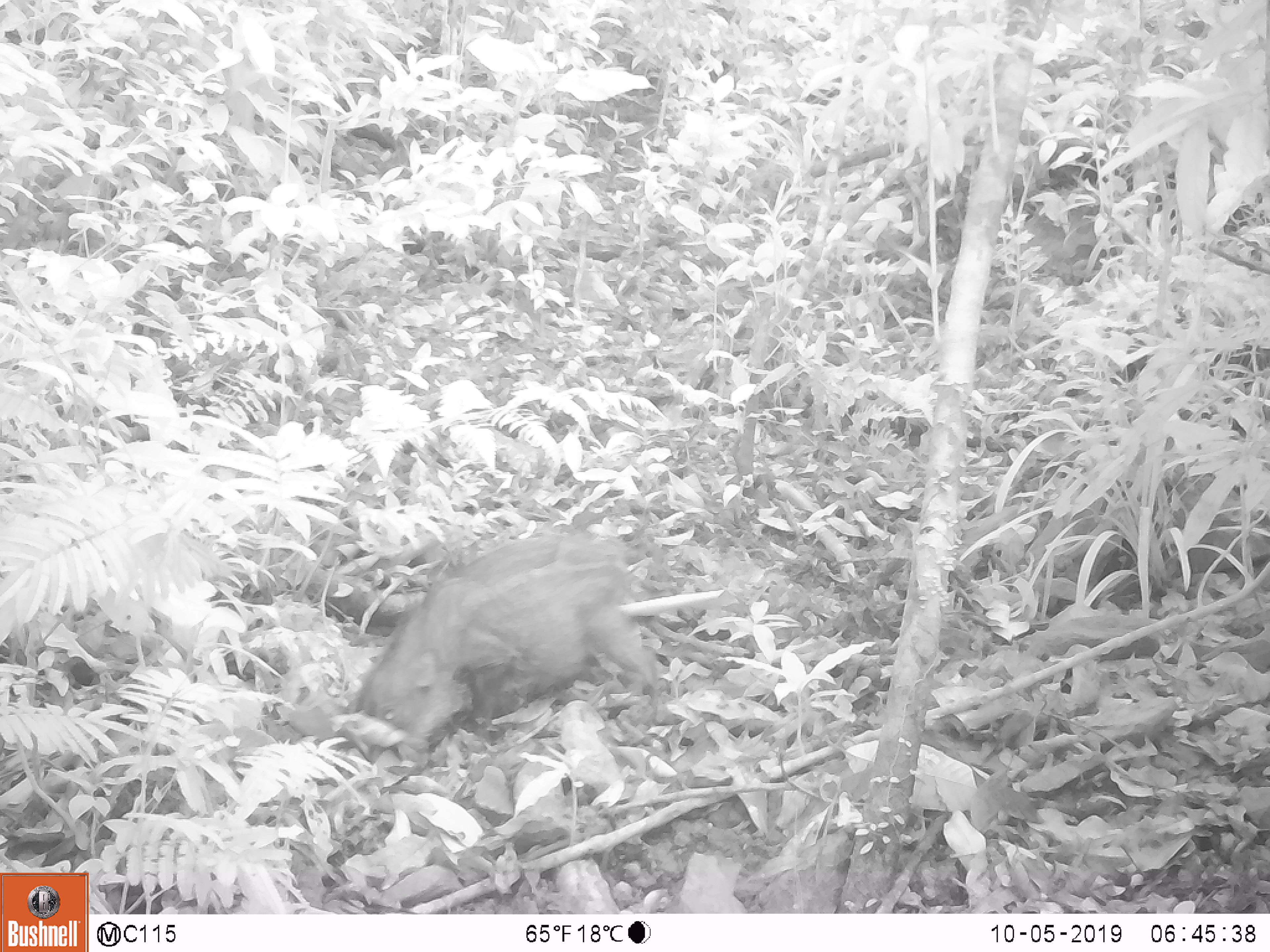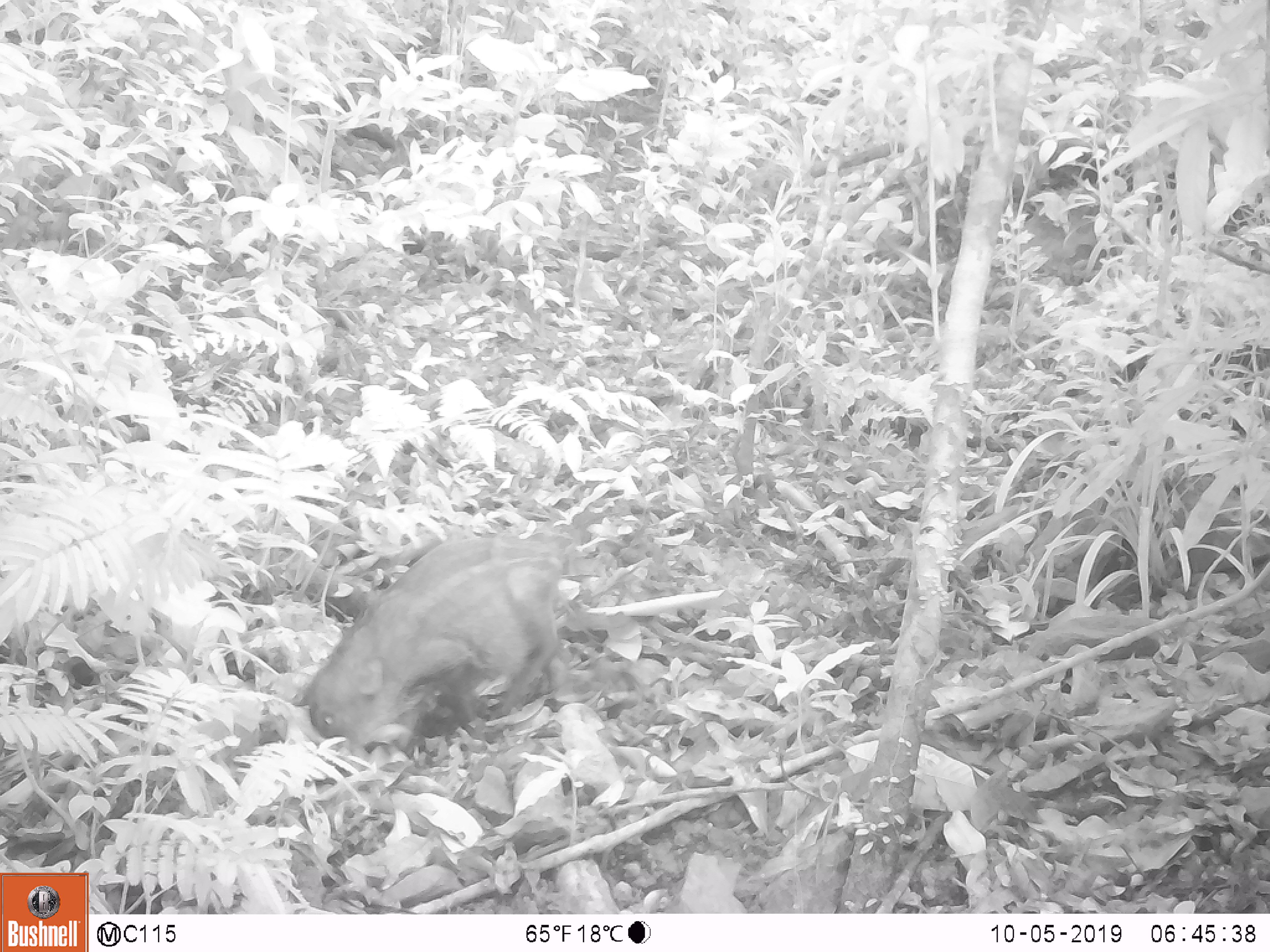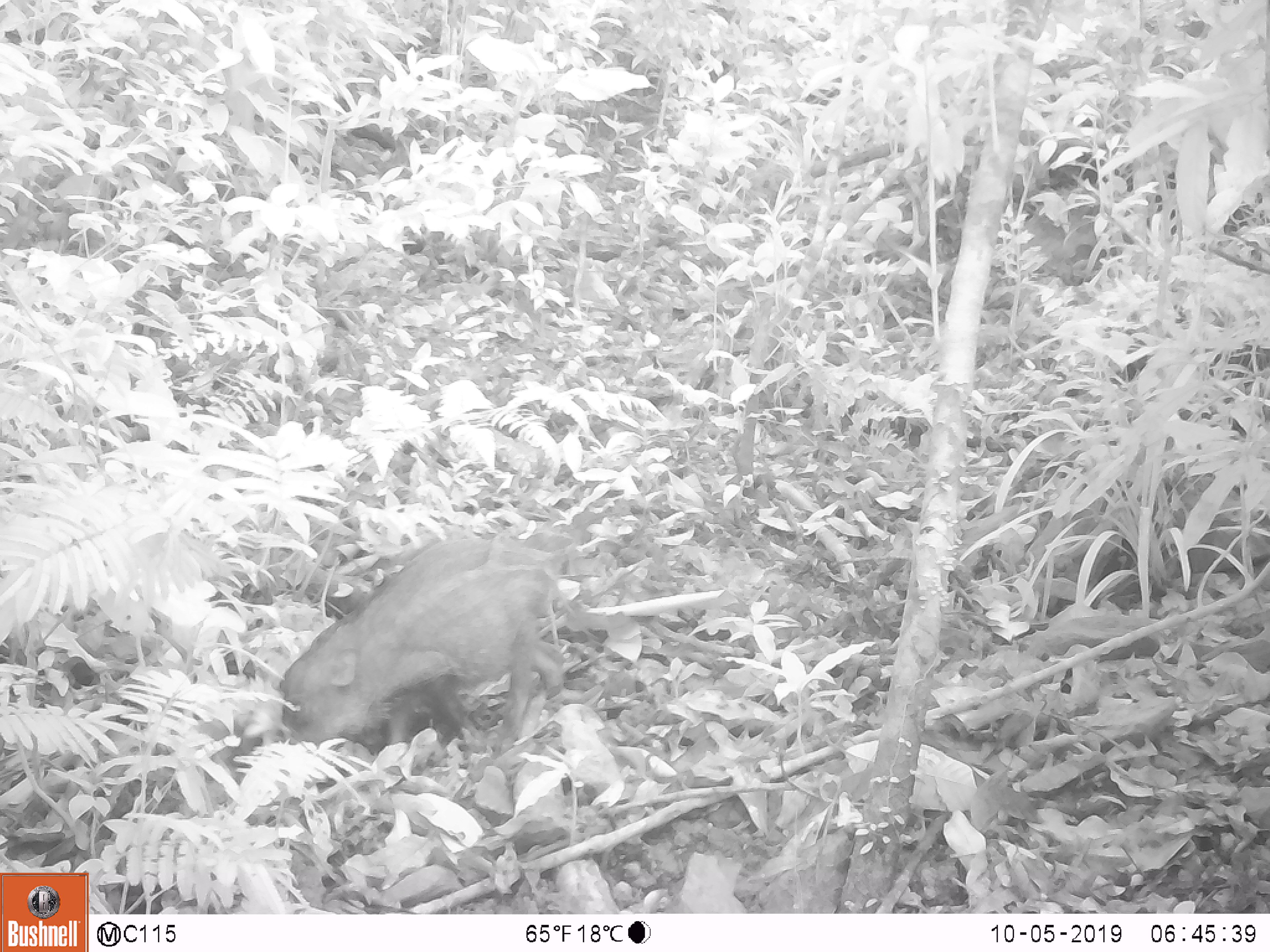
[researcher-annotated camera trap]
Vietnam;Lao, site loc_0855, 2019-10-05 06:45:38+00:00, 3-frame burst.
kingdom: Animalia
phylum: Chordata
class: Mammalia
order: Artiodactyla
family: Suidae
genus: Sus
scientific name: Sus scrofa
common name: eurasian wild pig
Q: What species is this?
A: Eurasian wild pig (Sus scrofa).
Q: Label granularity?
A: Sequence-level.